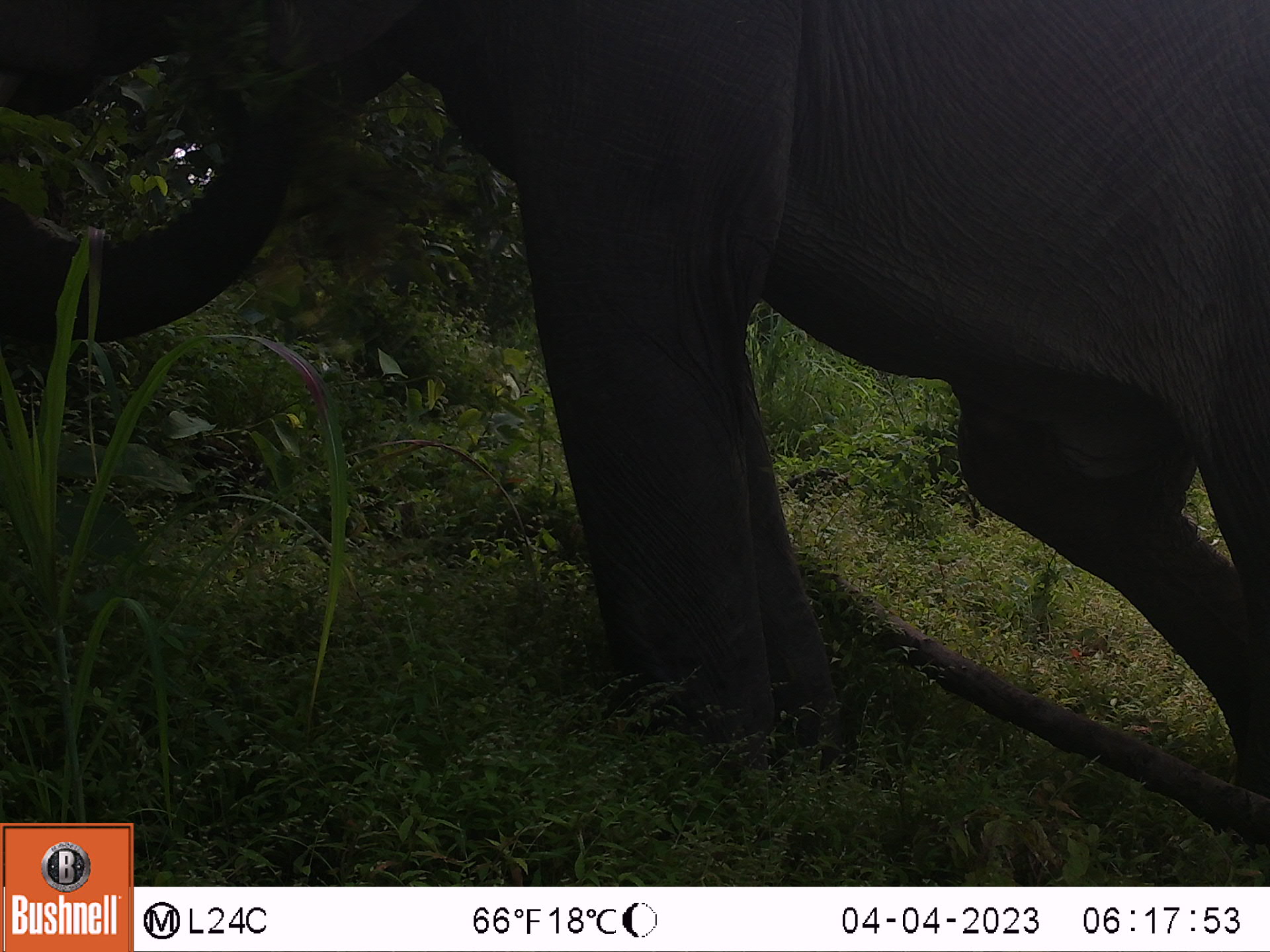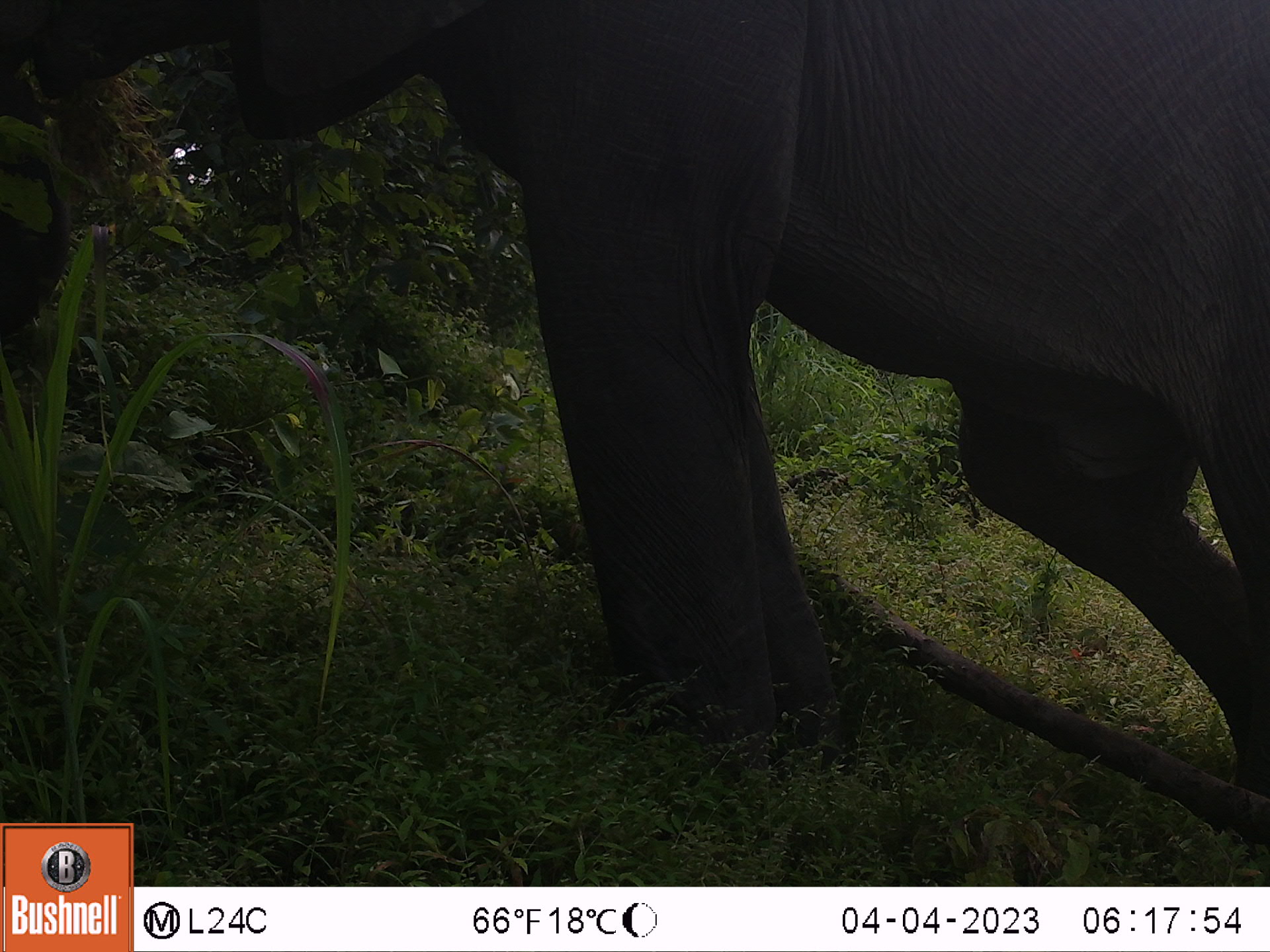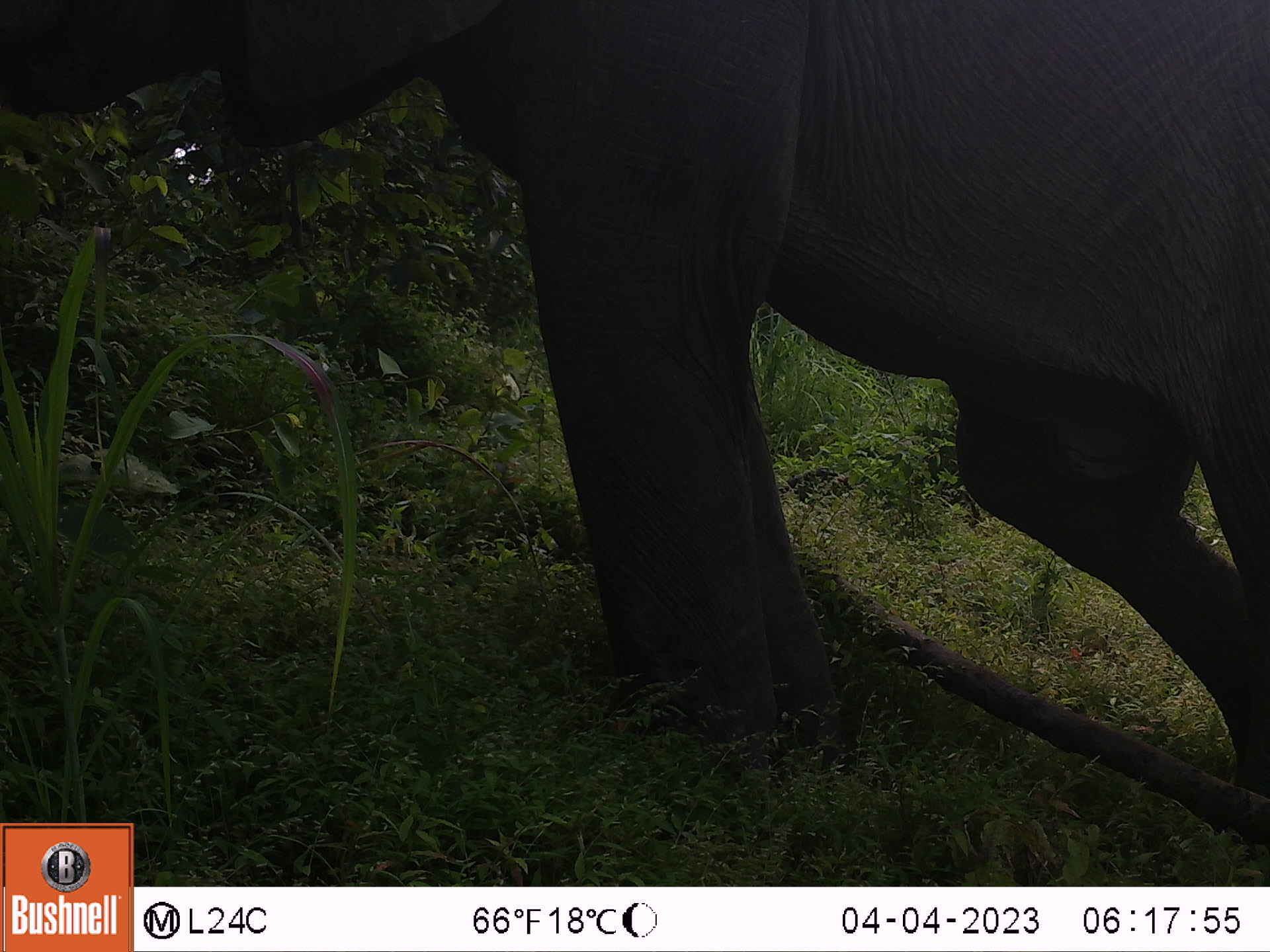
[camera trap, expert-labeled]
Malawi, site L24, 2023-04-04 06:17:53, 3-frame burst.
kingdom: Animalia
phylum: Chordata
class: Mammalia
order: Proboscidea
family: Elephantidae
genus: Loxodonta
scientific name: Loxodonta africana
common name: african savanna elephant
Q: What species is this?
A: African savanna elephant (Loxodonta africana).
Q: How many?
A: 1.